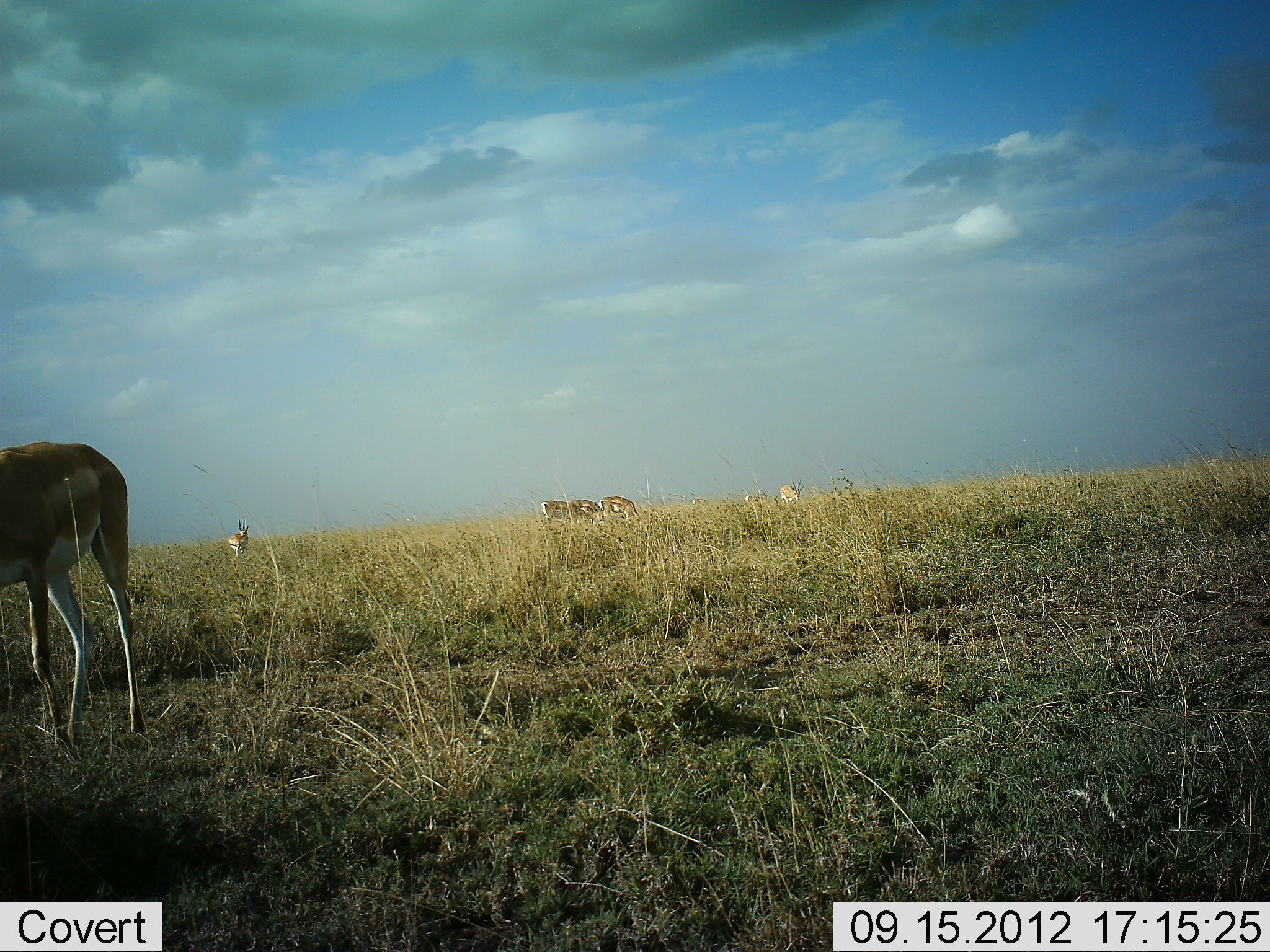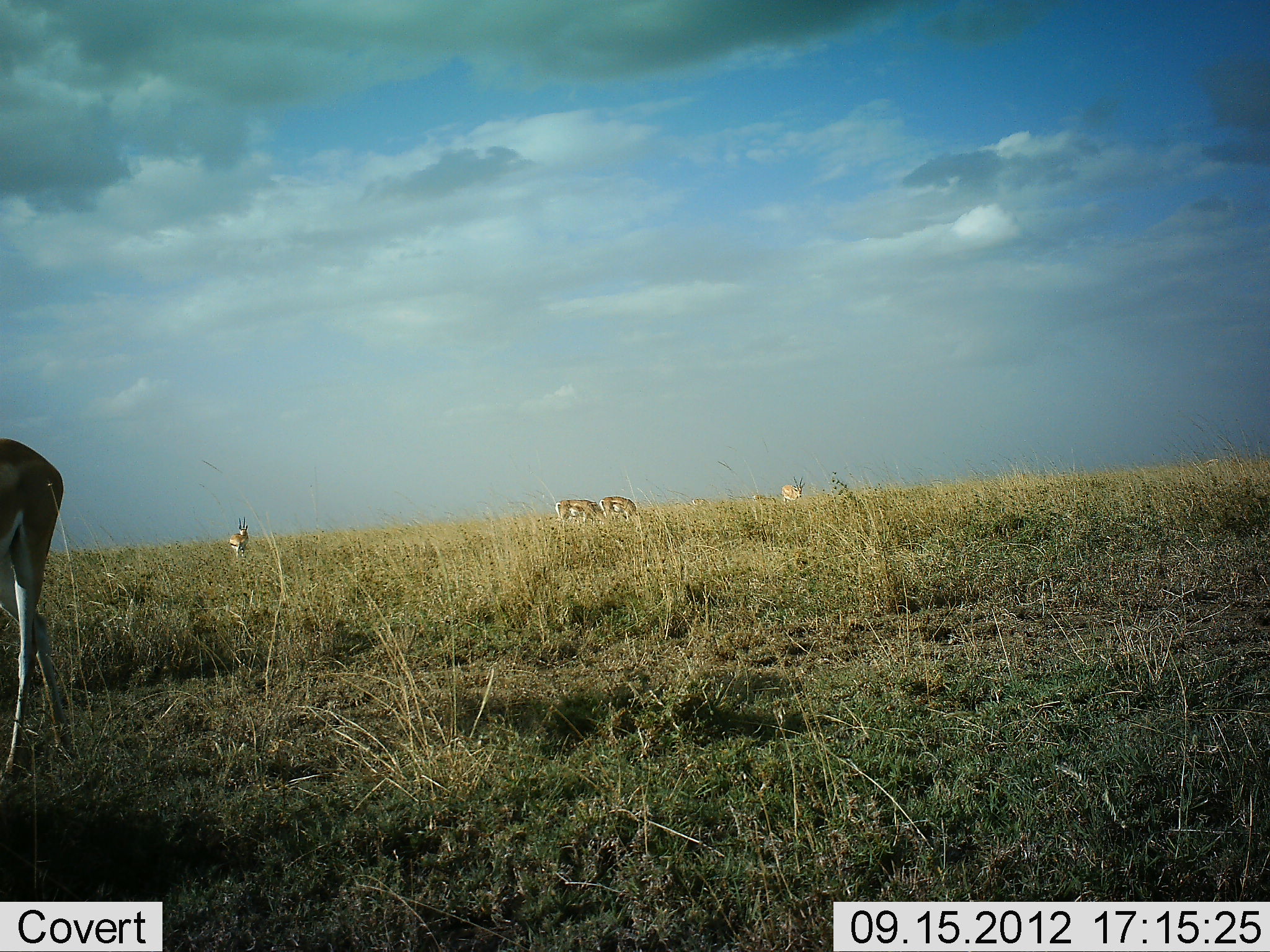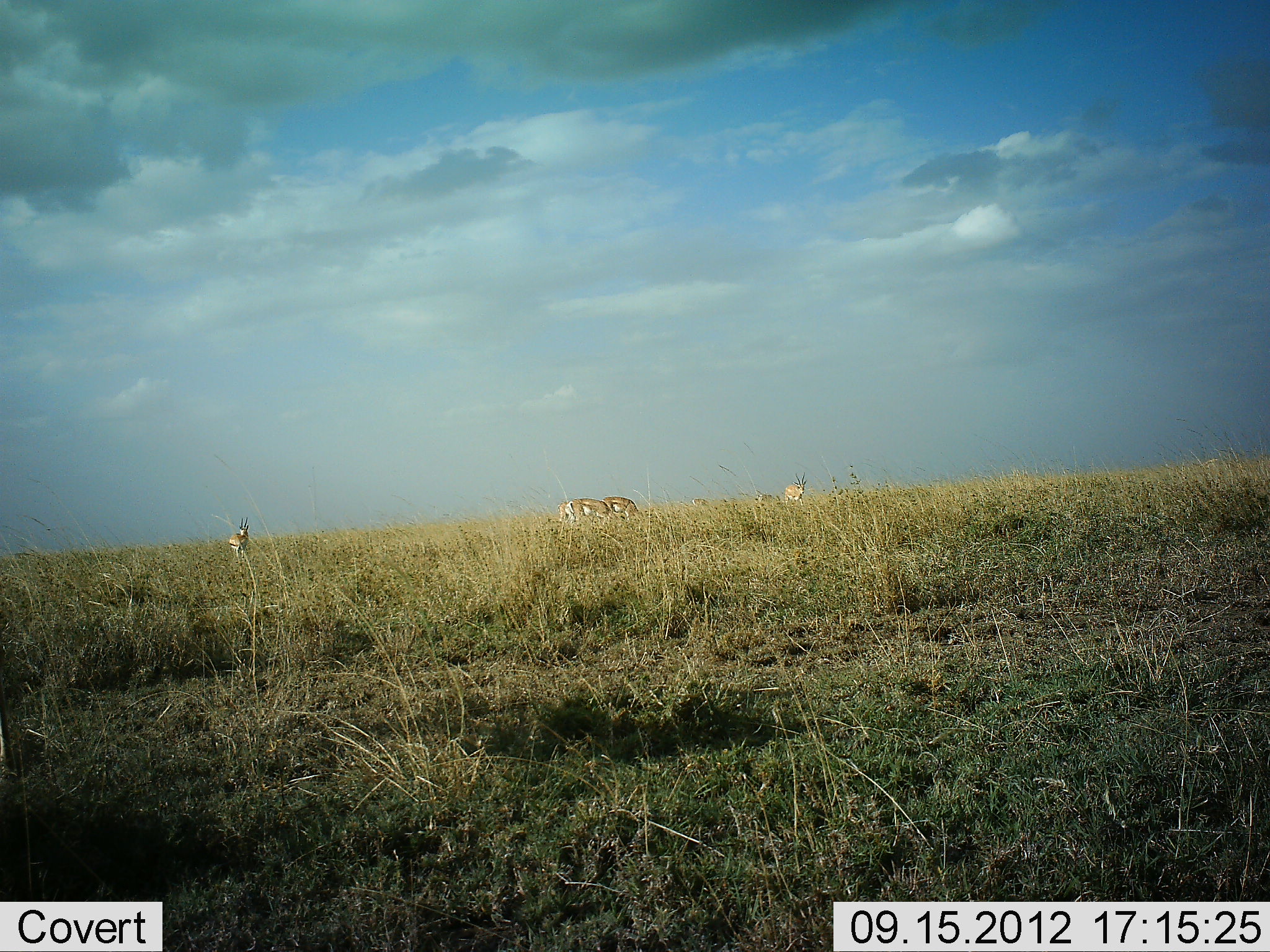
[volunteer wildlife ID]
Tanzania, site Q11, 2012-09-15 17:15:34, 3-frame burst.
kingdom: Animalia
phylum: Chordata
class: Mammalia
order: Artiodactyla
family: Bovidae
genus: Nanger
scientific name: Nanger granti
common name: grant's gazelle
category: gazellegrants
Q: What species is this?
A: Gazellegrants (grant's gazelle) (Nanger granti).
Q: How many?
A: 6.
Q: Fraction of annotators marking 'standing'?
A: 20%.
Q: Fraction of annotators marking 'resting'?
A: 0%.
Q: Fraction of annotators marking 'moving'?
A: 70%.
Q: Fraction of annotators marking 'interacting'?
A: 0%.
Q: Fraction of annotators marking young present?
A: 10%.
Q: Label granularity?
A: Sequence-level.